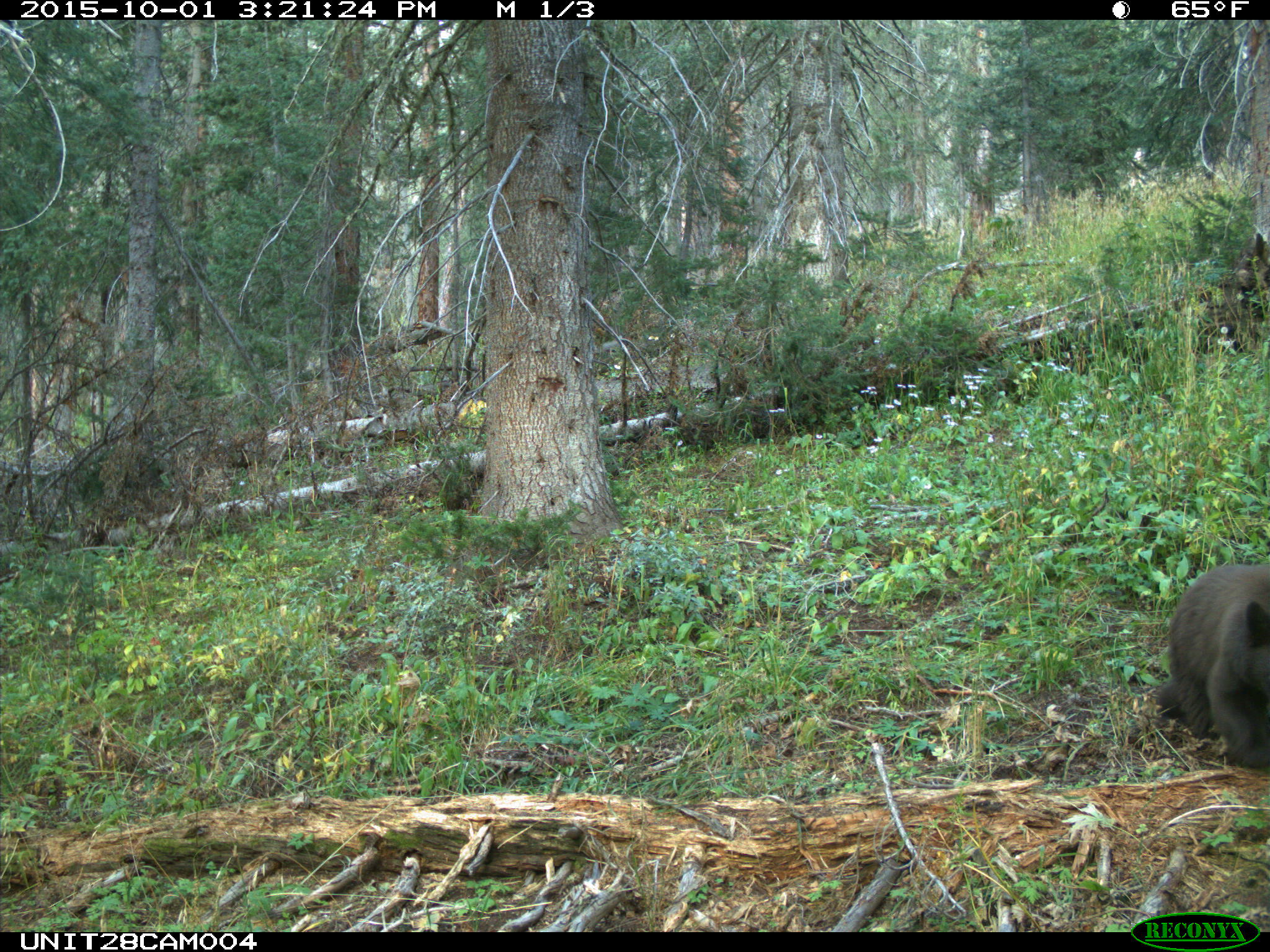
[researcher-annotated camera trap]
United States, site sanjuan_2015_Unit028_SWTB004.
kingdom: Animalia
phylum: Chordata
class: Mammalia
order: Carnivora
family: Ursidae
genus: Ursus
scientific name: Ursus americanus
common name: american black bear